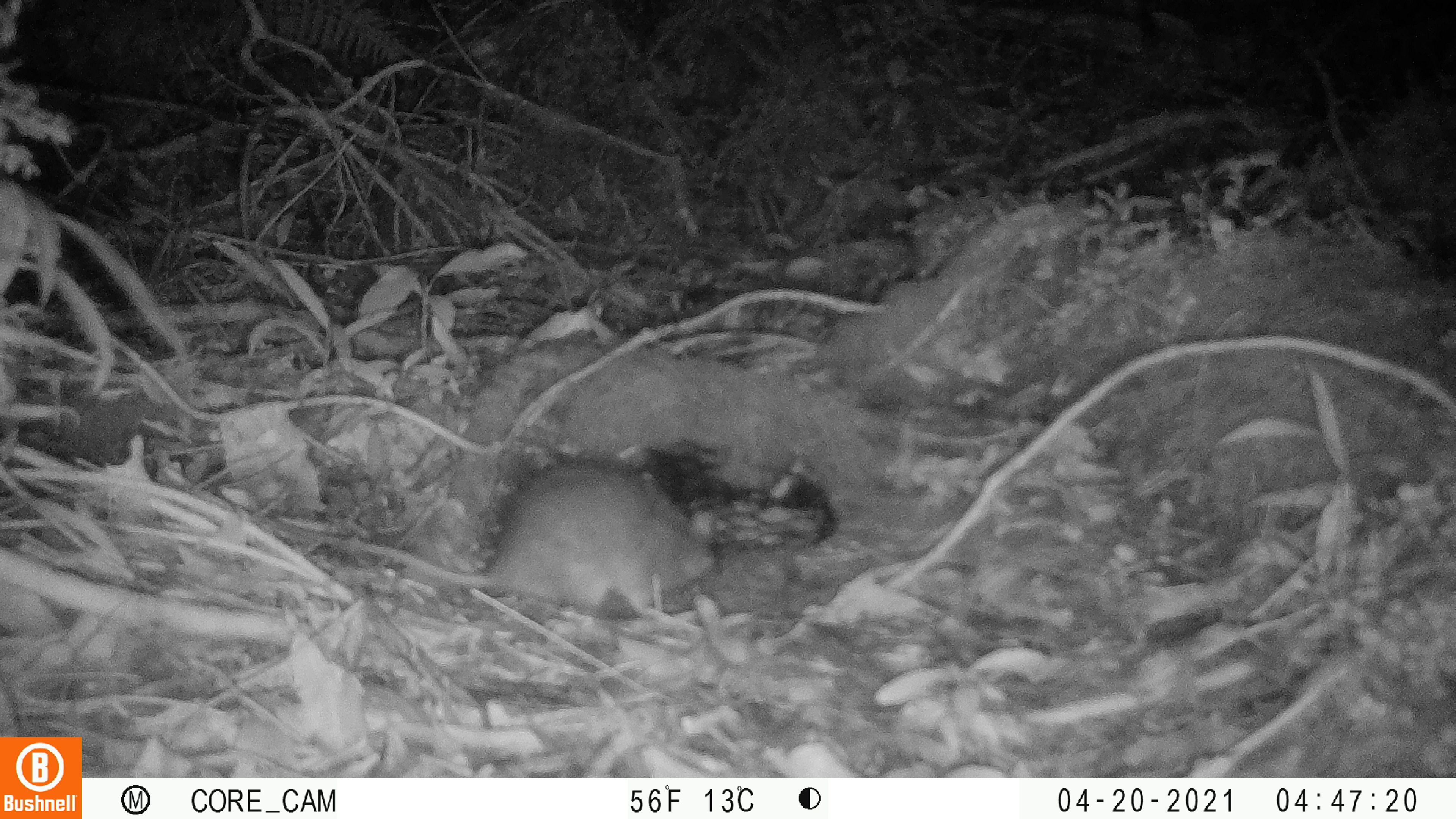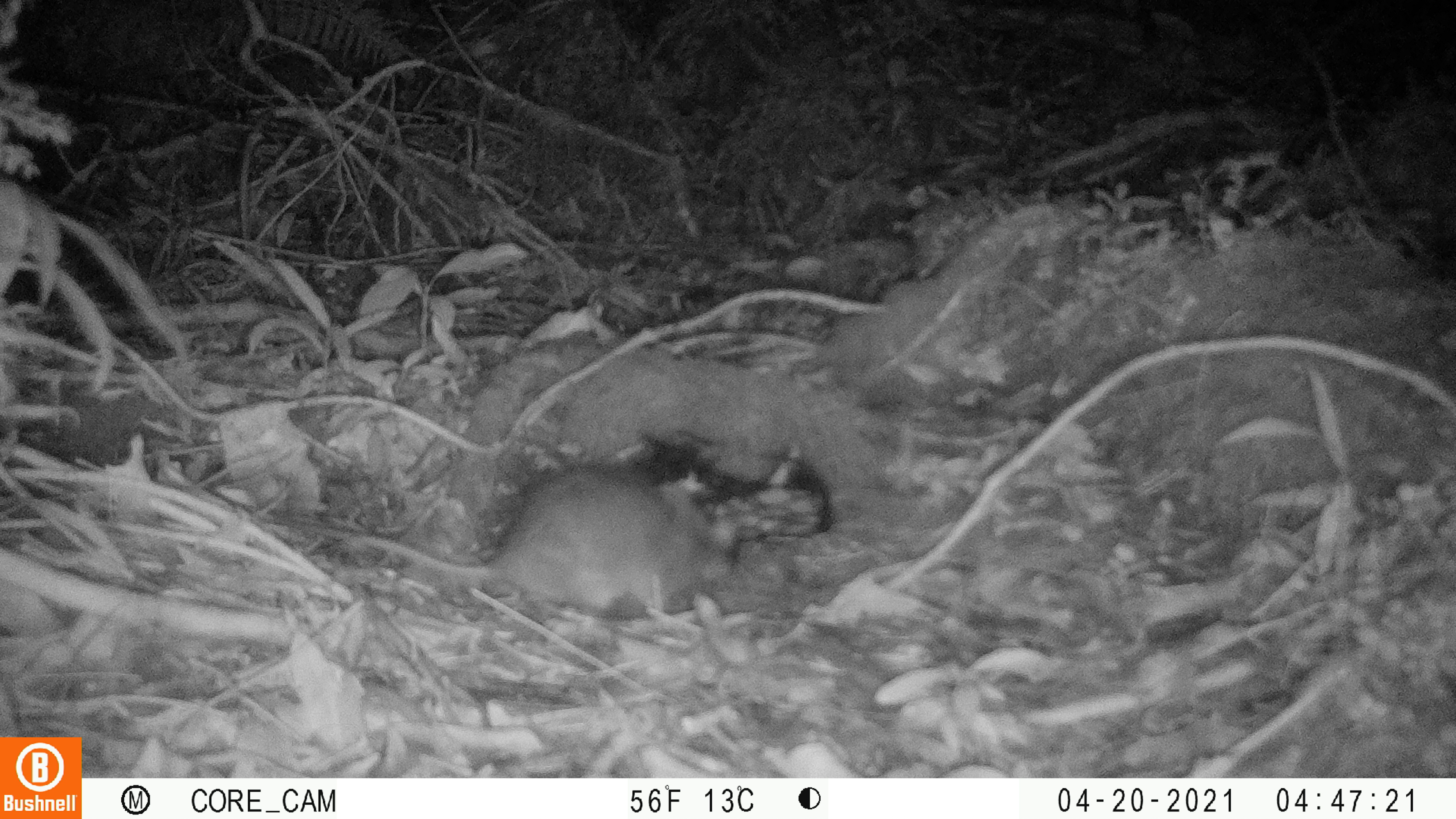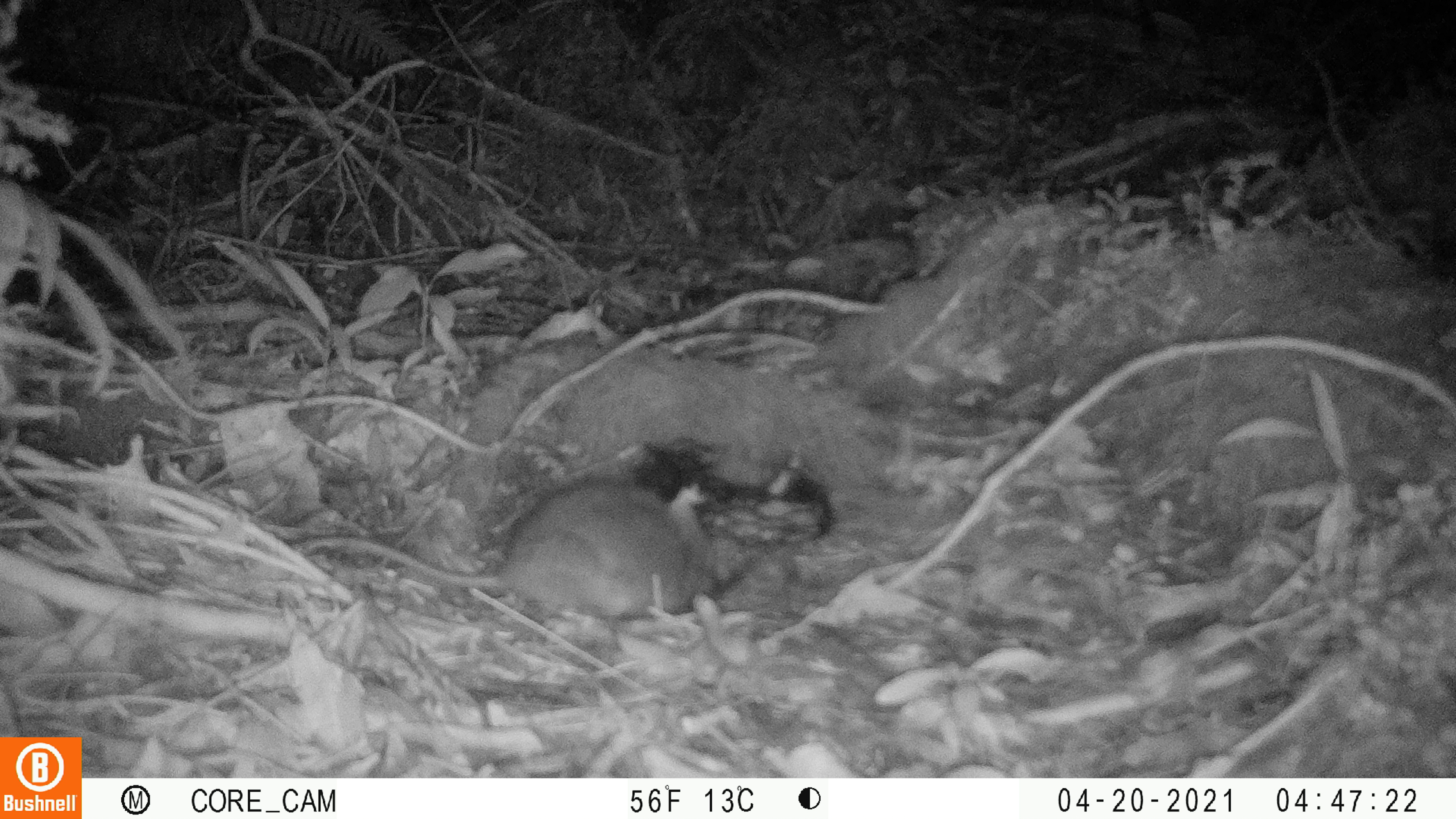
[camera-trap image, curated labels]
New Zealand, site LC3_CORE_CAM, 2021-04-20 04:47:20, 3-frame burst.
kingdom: Animalia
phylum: Chordata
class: Mammalia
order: Rodentia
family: Muridae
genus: Rattus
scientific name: Rattus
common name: rat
Rat (Rattus).